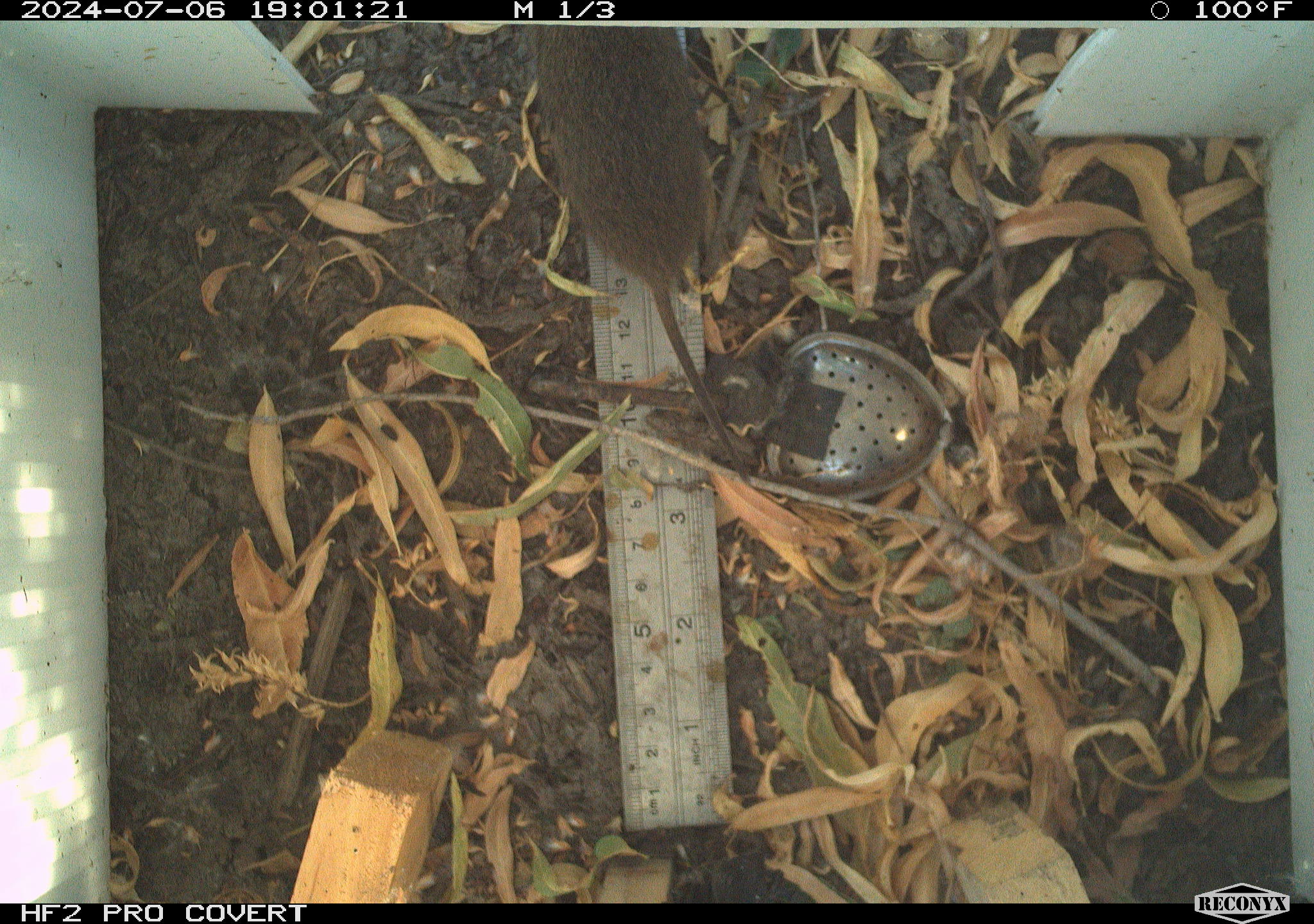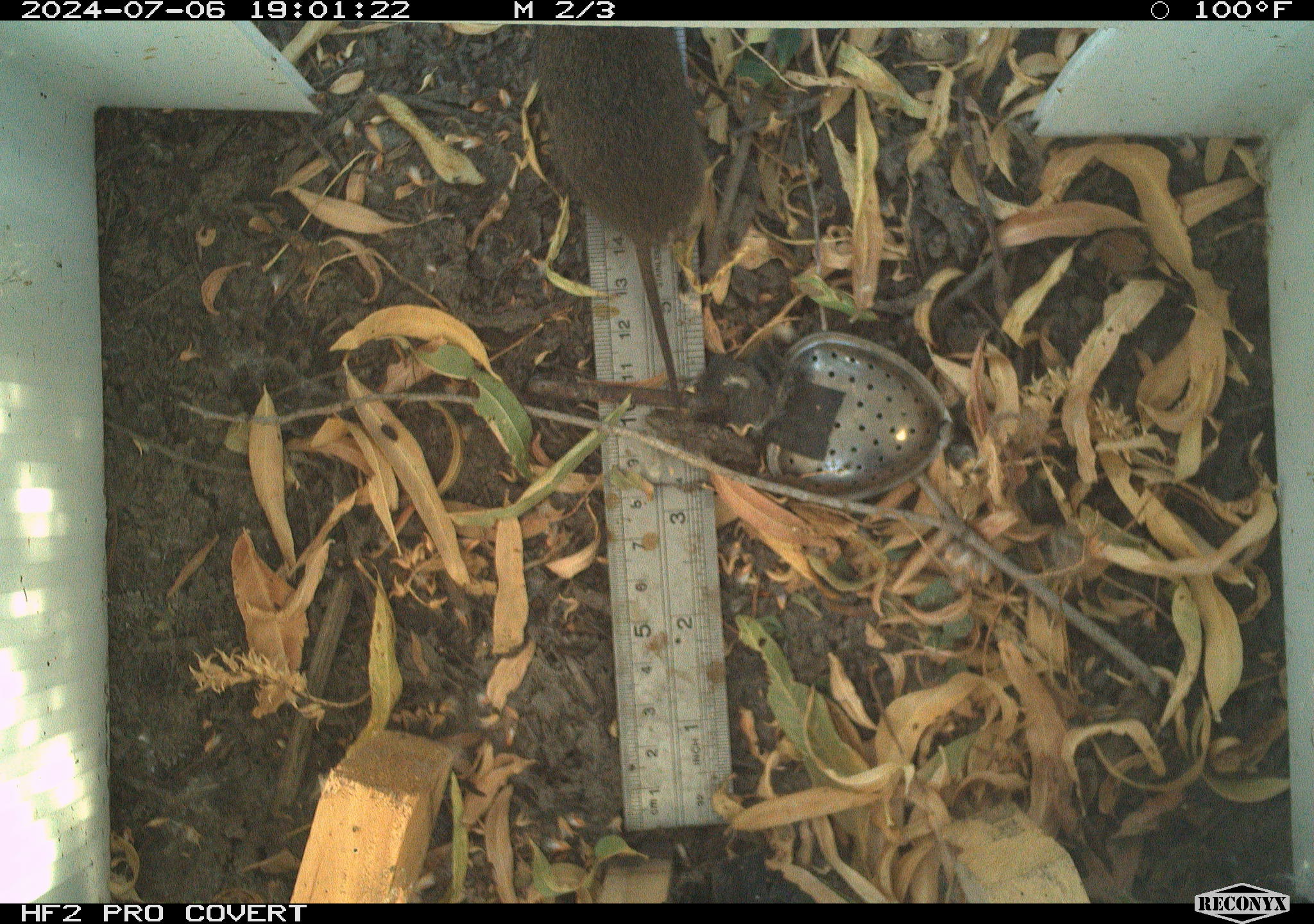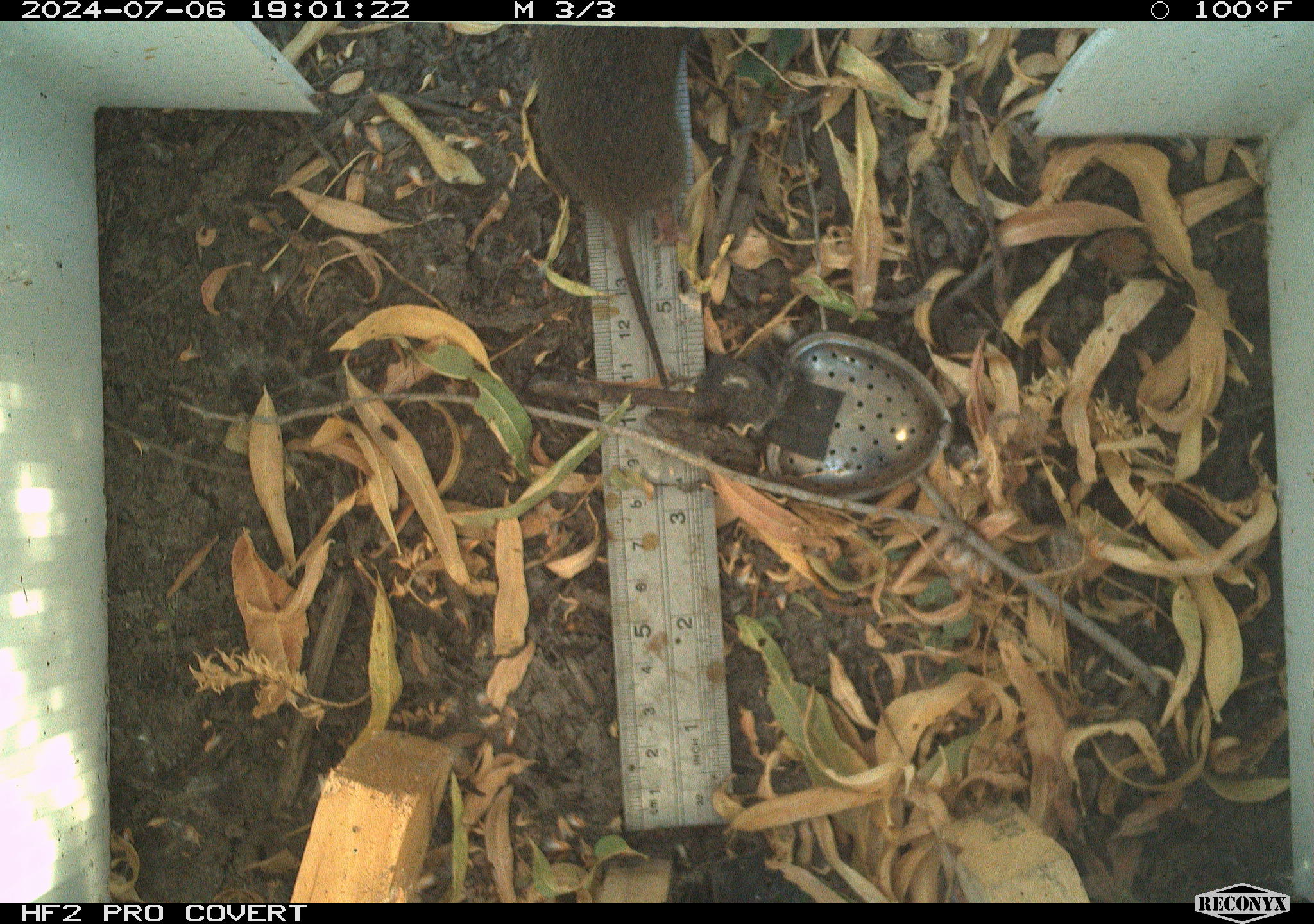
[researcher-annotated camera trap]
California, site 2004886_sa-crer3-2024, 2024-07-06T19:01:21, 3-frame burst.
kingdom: Animalia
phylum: Chordata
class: Mammalia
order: Rodentia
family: Cricetidae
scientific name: Arvicolinae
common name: voles, lemmings, and muskrats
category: arvicolinae subfamily